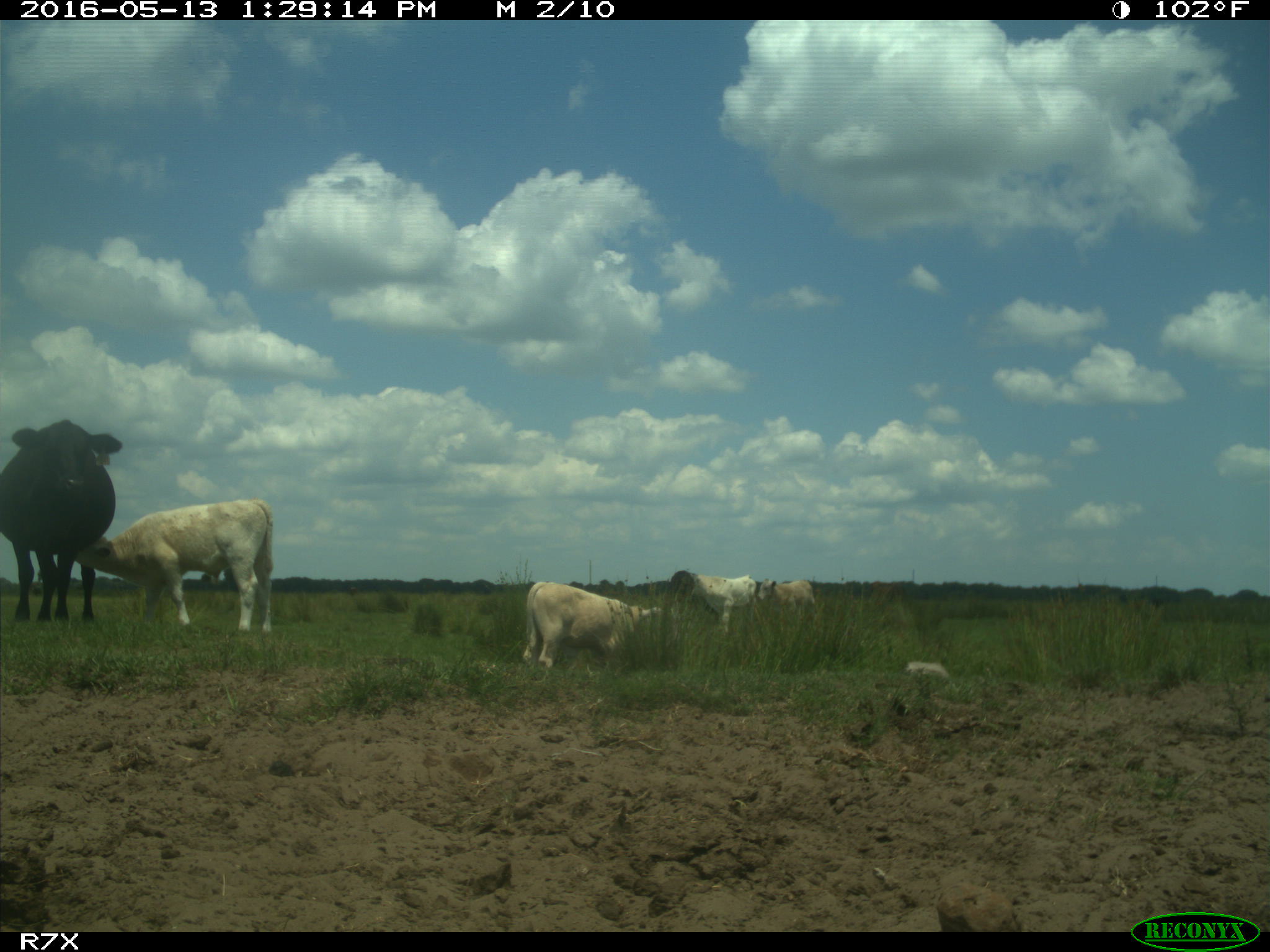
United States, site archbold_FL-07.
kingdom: Animalia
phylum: Chordata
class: Mammalia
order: Artiodactyla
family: Bovidae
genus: Bos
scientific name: Bos taurus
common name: domestic cow